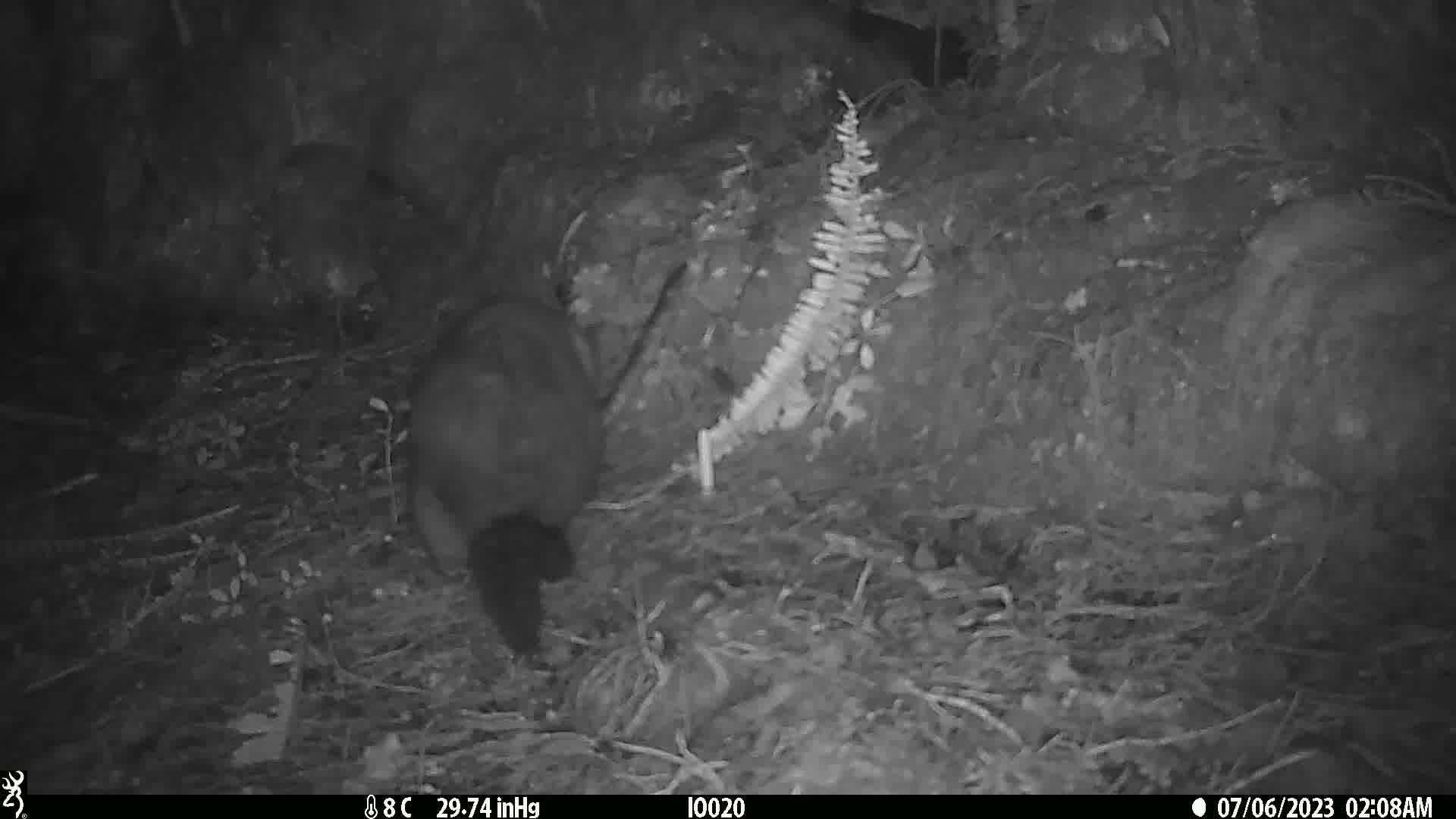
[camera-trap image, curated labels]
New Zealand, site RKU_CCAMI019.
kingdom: Animalia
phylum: Chordata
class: Mammalia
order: Diprotodontia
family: Phalangeridae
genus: Trichosurus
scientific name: Trichosurus vulpecula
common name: common brushtail possum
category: possum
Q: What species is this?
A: Possum (common brushtail possum) (Trichosurus vulpecula).